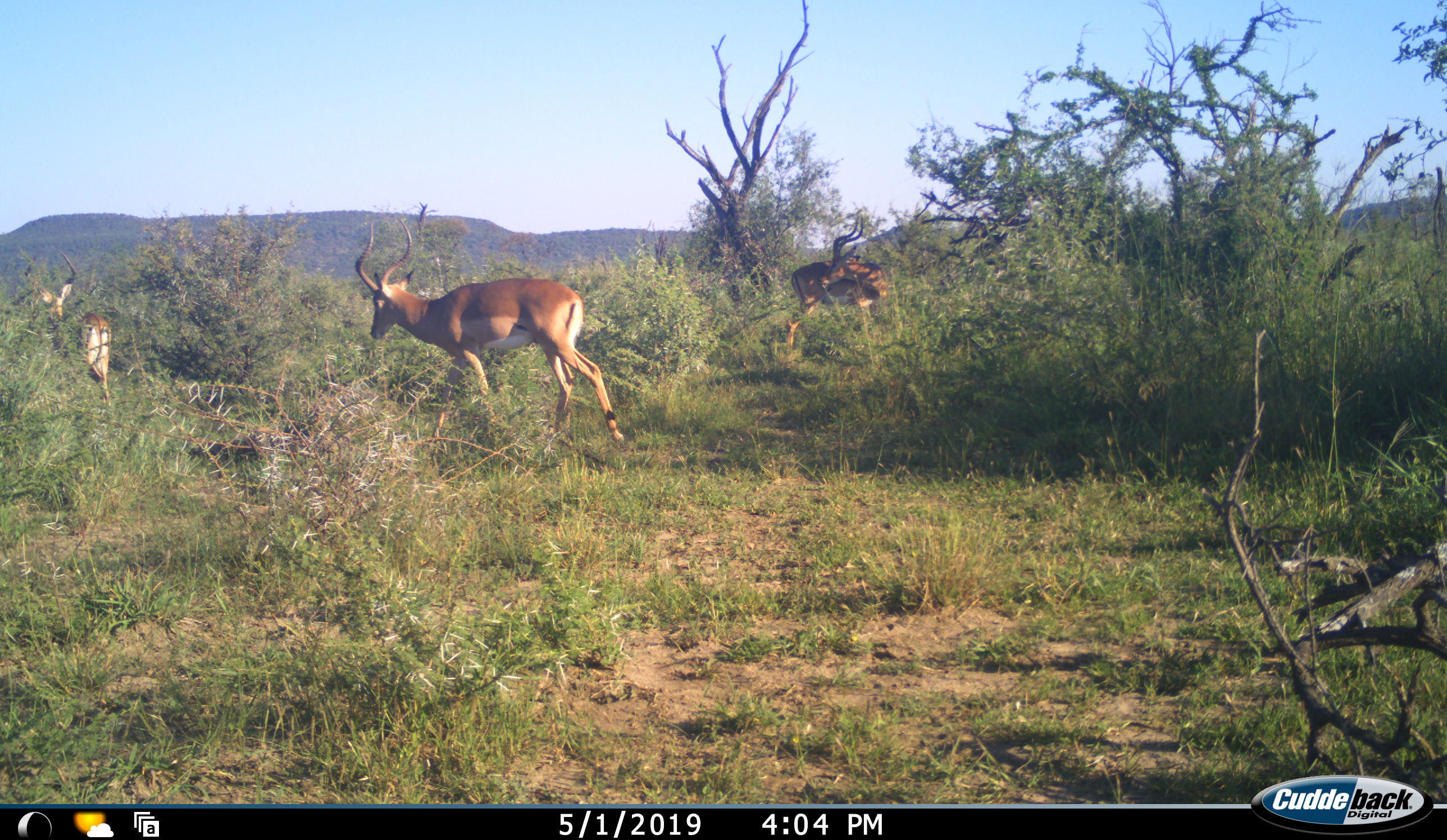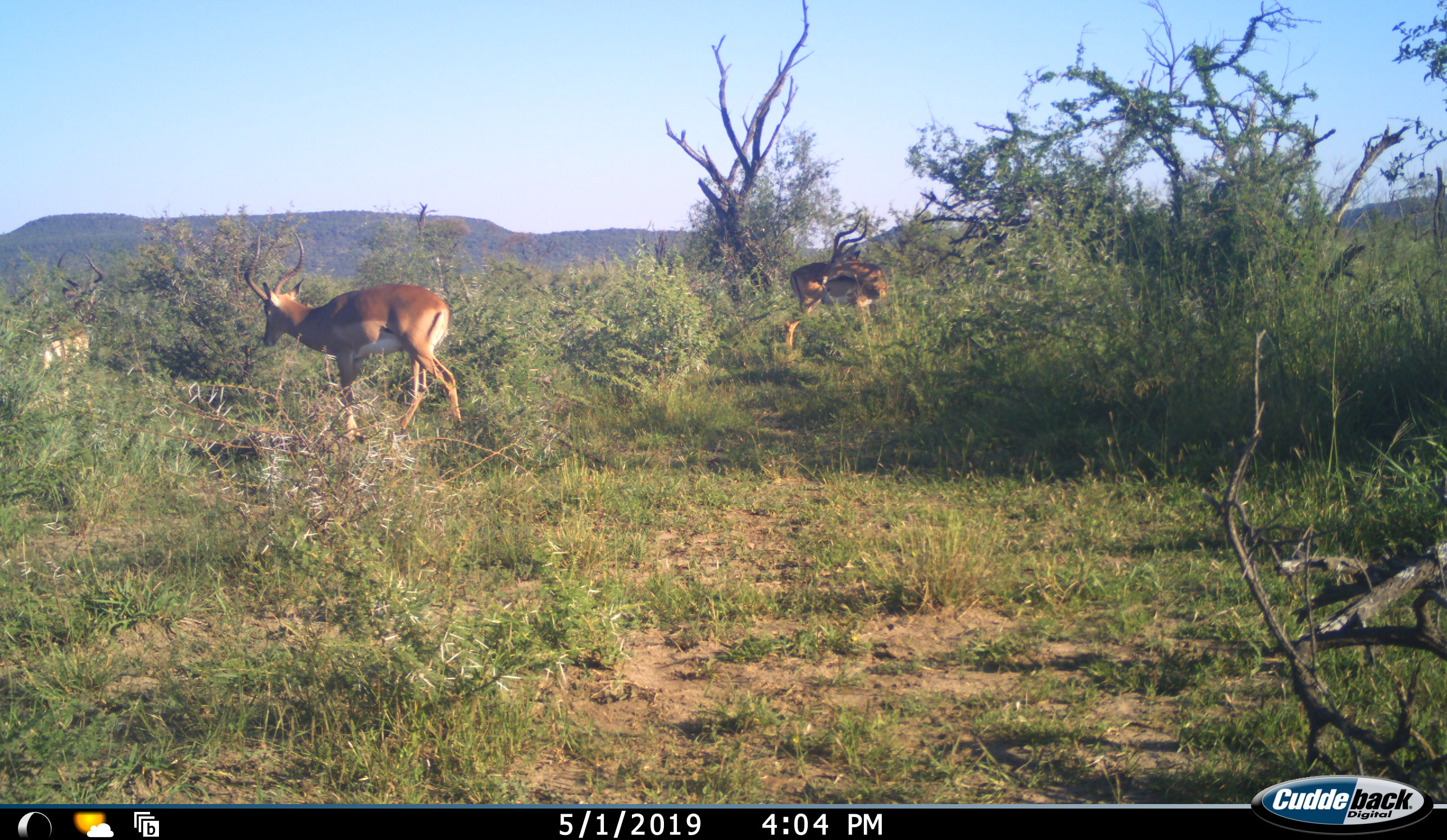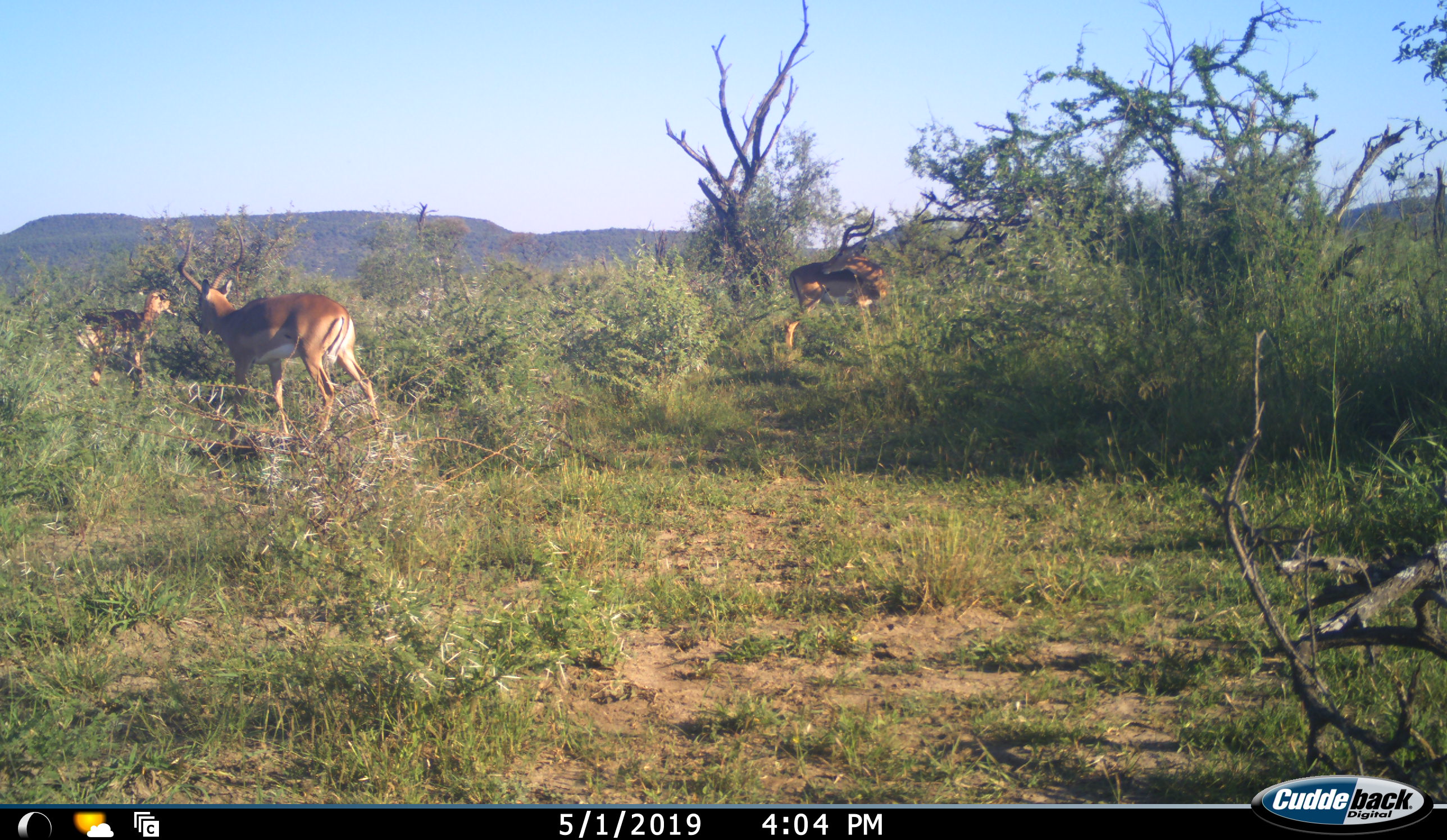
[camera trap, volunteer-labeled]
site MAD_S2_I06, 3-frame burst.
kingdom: Animalia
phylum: Chordata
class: Mammalia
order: Artiodactyla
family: Bovidae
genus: Aepyceros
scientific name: Aepyceros melampus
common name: impala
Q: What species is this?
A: Impala (Aepyceros melampus).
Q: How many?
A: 3.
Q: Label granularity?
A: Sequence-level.